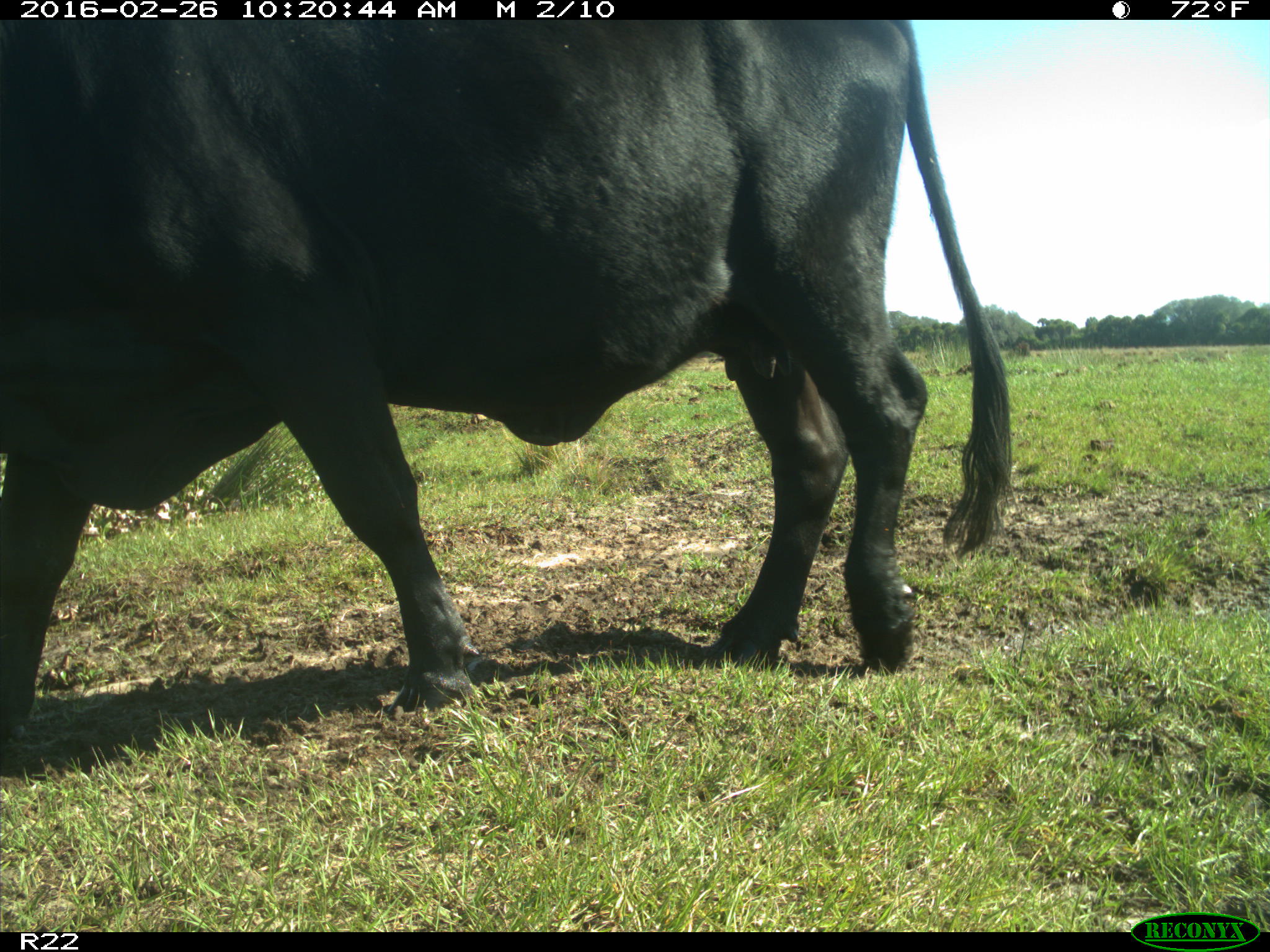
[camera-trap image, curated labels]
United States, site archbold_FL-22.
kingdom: Animalia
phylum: Chordata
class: Mammalia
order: Artiodactyla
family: Bovidae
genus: Bos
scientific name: Bos taurus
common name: domestic cow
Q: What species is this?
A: Bos taurus (domestic cow).